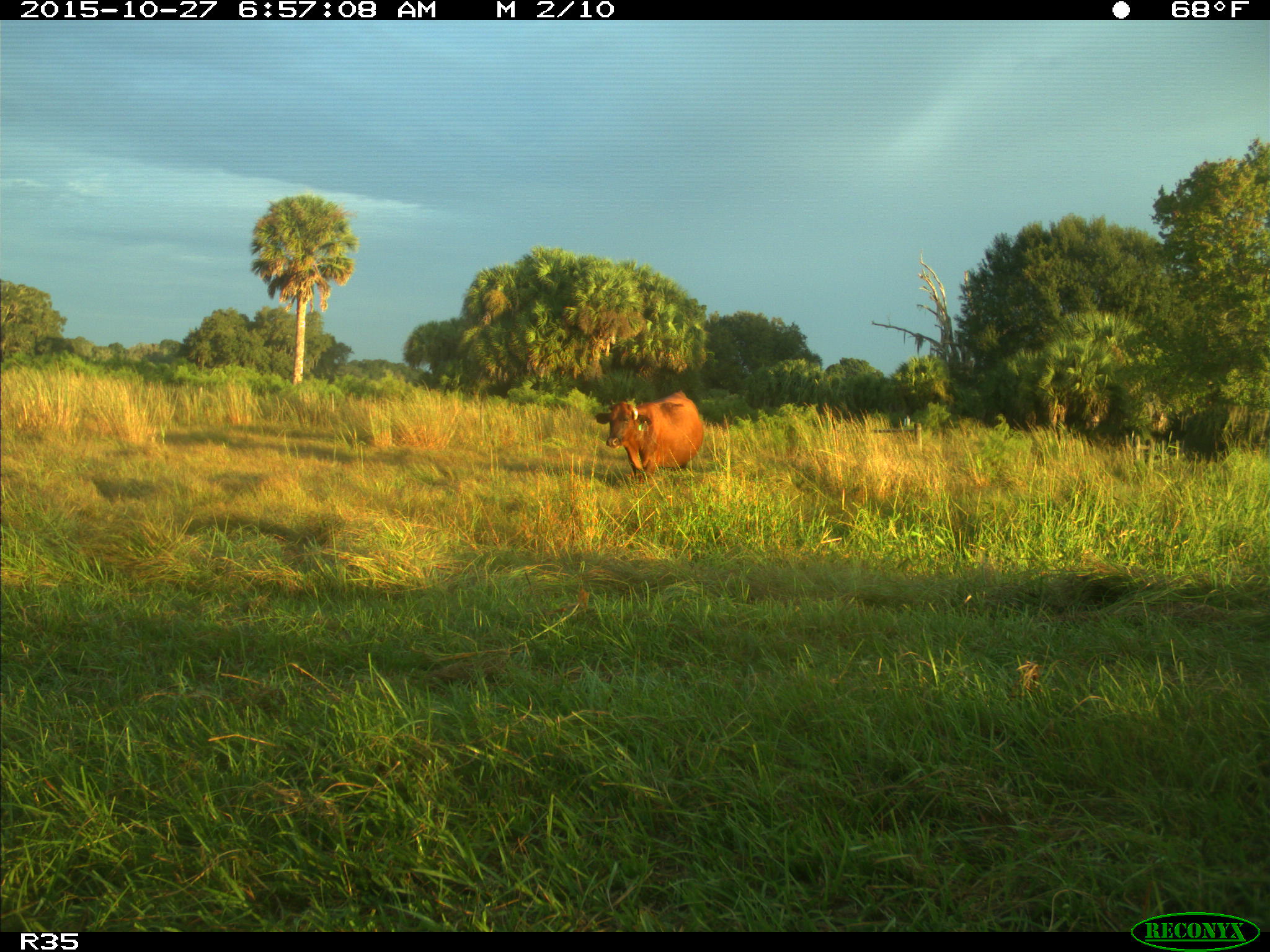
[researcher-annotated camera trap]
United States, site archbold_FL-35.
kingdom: Animalia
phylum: Chordata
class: Mammalia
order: Artiodactyla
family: Bovidae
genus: Bos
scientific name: Bos taurus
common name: domestic cow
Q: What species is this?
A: Bos taurus (domestic cow).